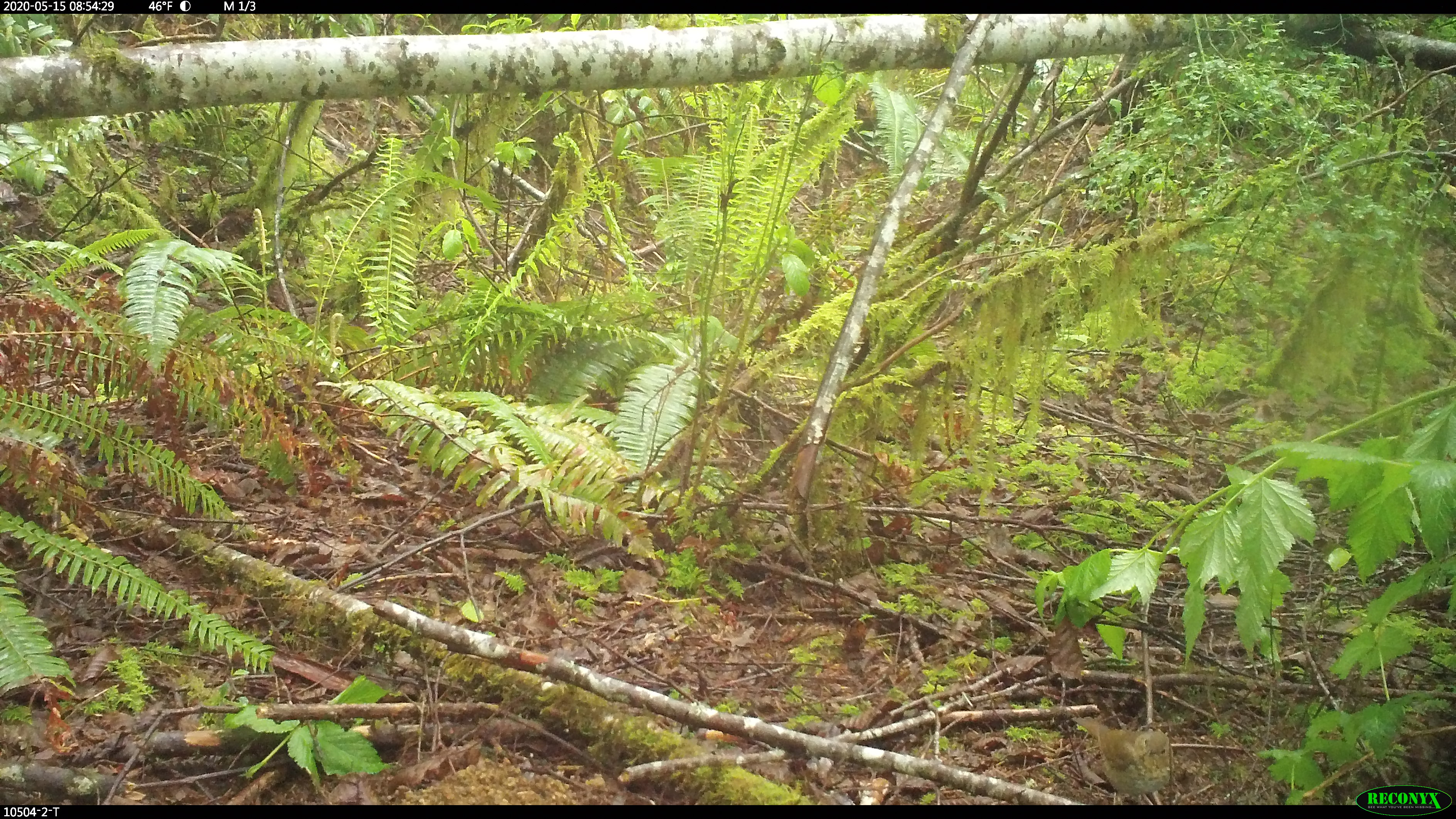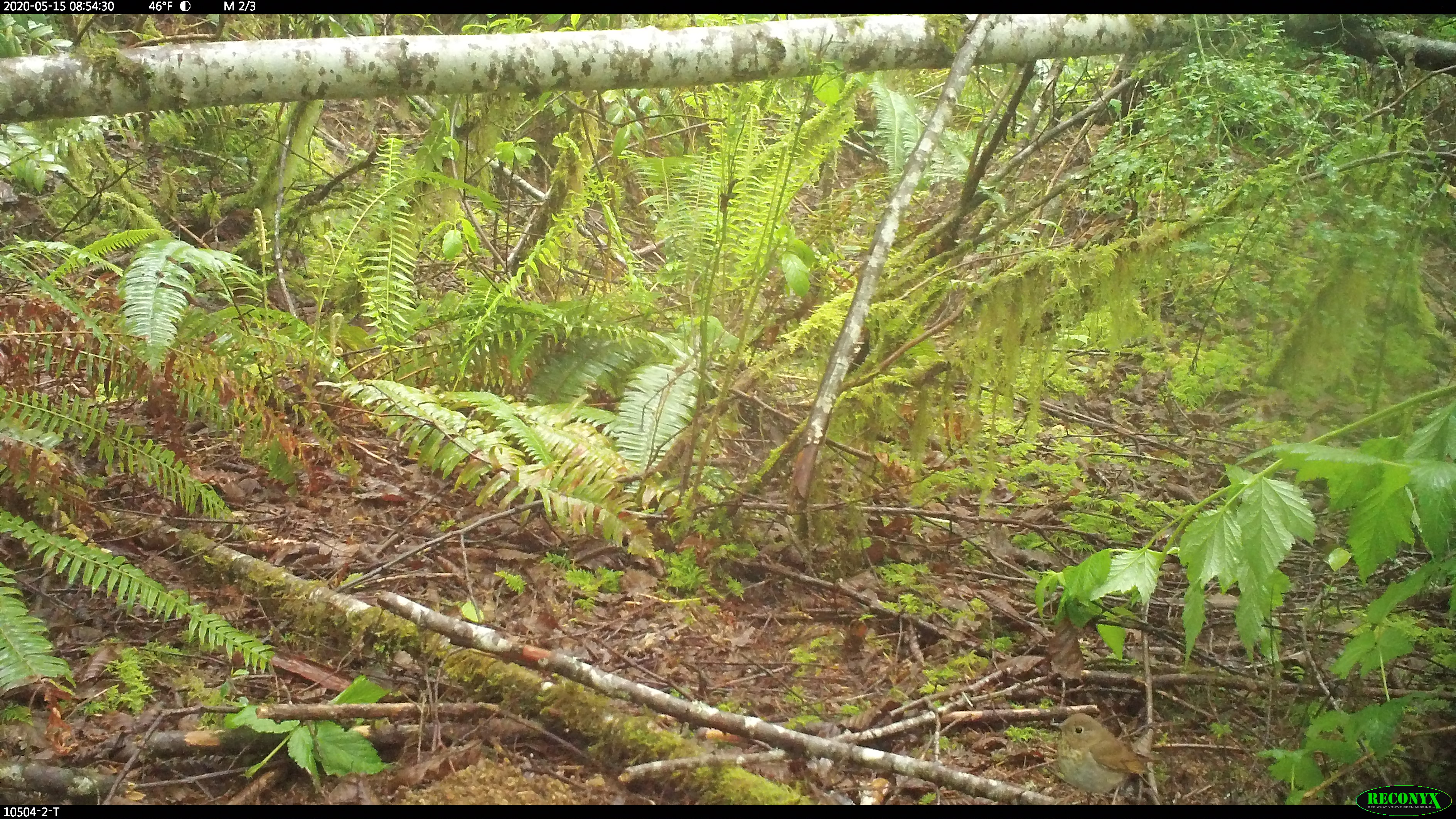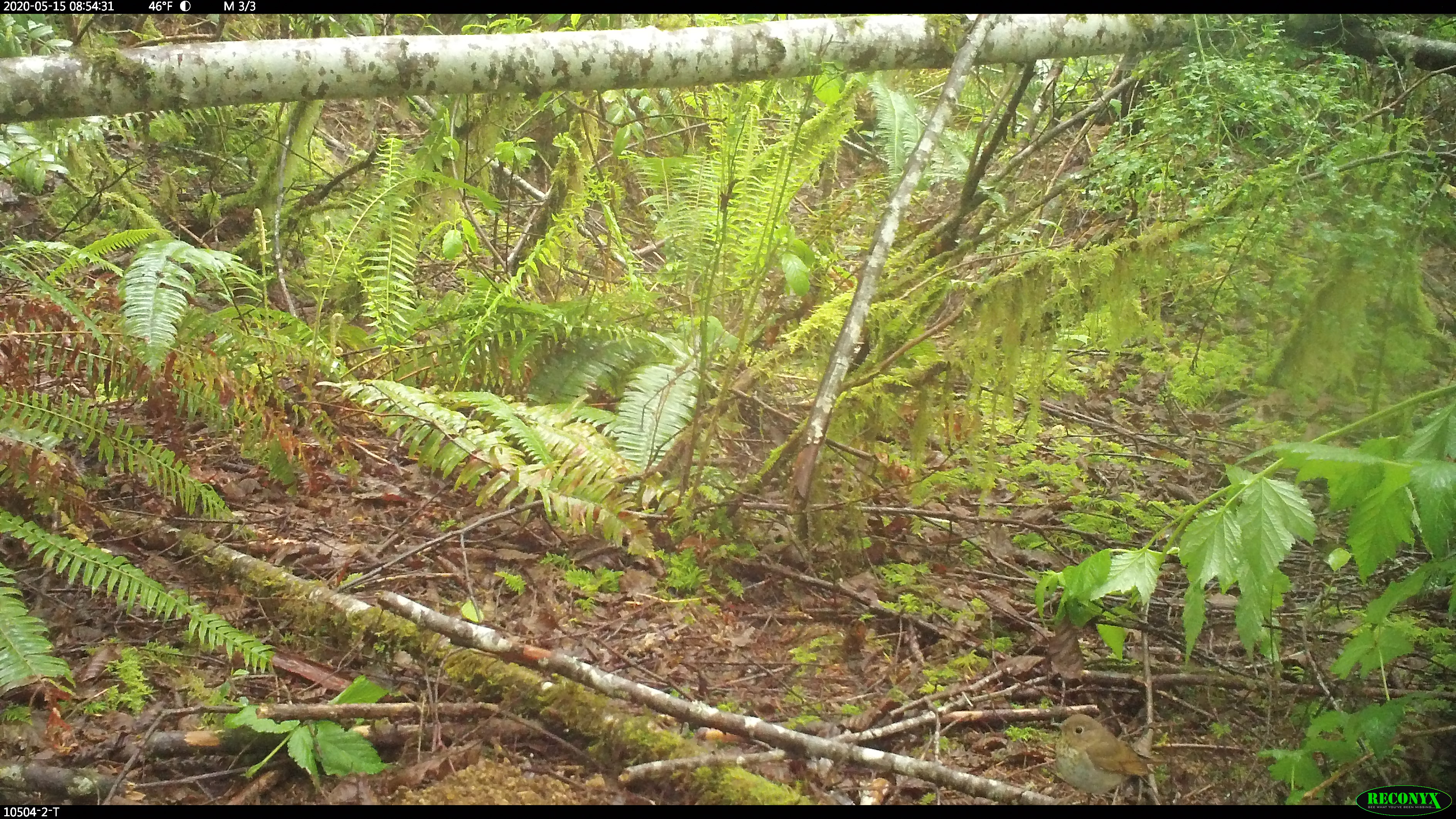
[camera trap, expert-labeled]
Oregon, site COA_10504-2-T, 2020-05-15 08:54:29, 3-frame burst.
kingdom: Animalia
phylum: Chordata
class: Aves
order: Passeriformes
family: Turdidae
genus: Catharus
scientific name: Catharus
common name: brown thrushes and nightingale-thrushes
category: catharus species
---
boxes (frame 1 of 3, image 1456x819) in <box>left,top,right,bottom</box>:
catharus species: <box>1076,712,1179,797</box>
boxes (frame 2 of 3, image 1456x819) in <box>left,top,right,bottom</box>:
catharus species: <box>1051,714,1155,792</box>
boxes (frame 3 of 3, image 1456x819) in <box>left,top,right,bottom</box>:
catharus species: <box>1049,712,1165,800</box>